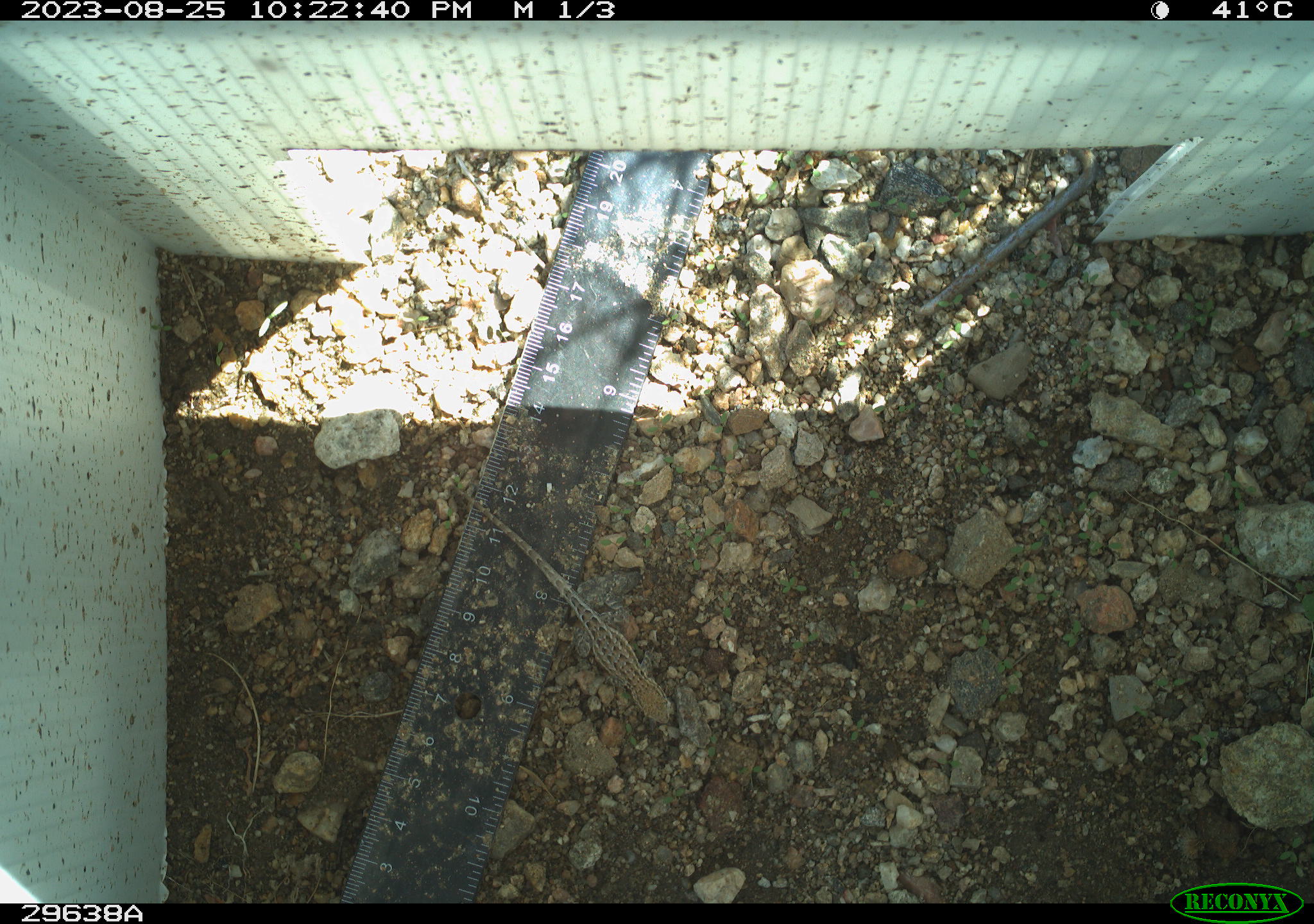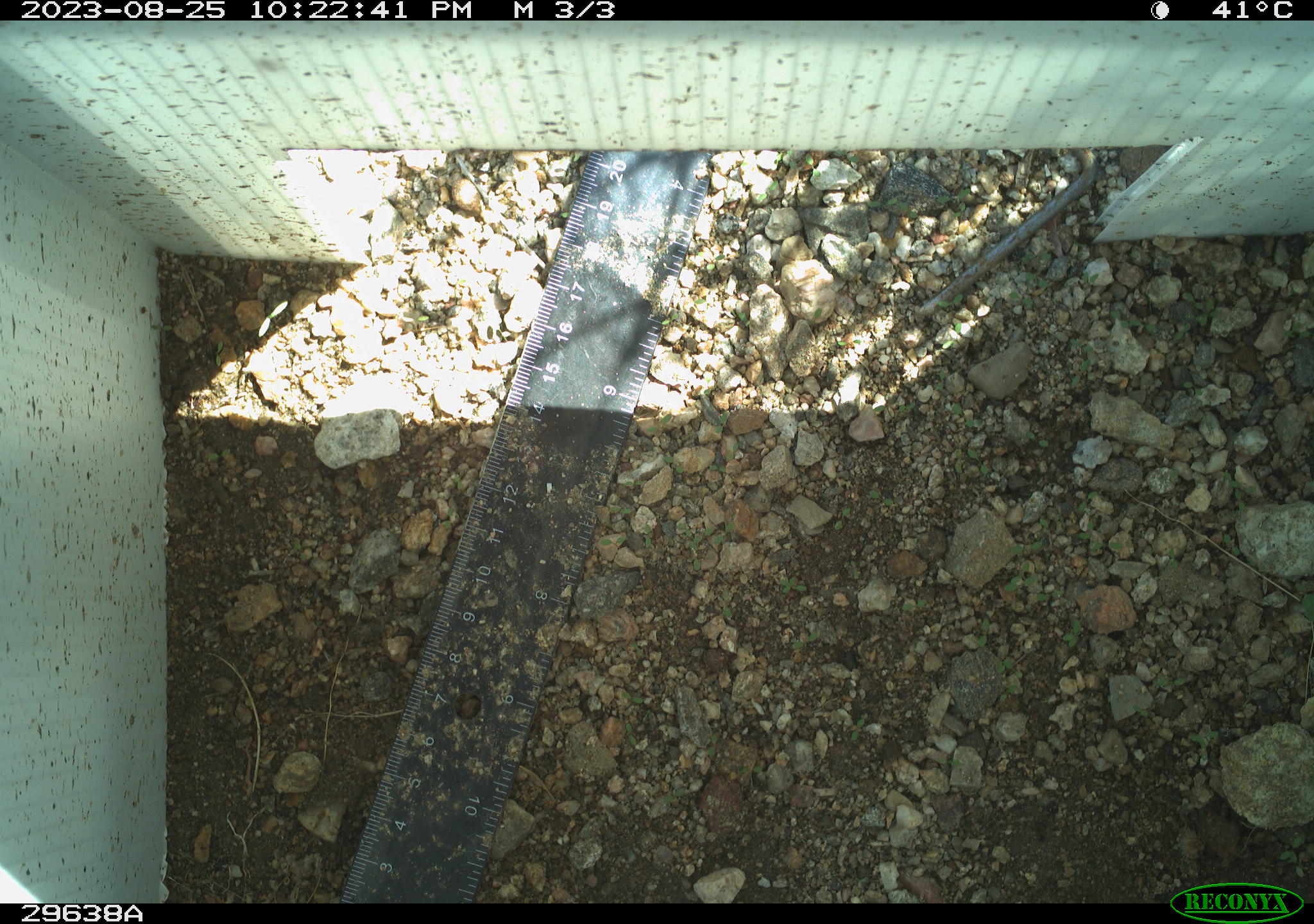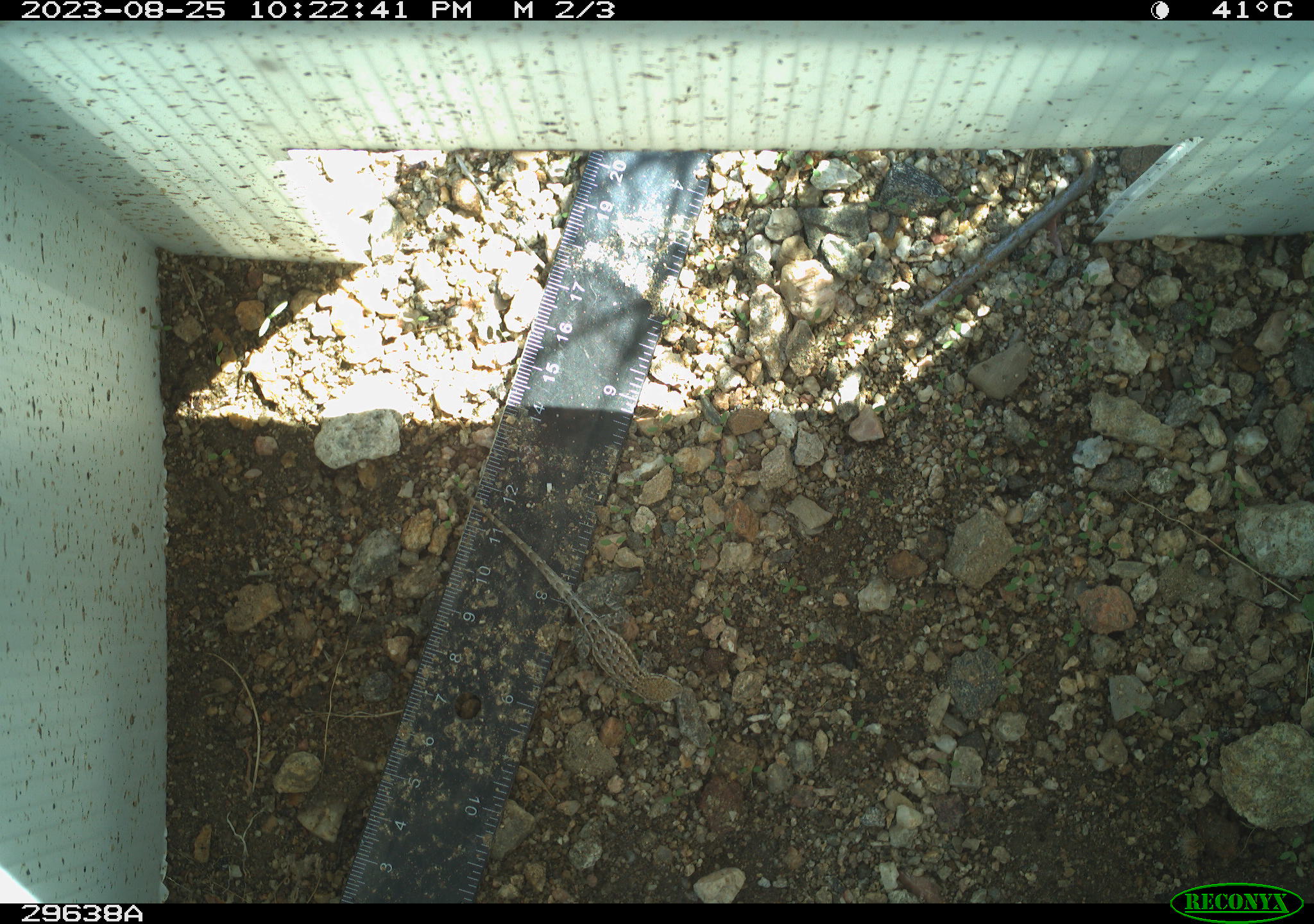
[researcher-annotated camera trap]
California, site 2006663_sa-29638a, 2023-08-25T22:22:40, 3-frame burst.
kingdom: Animalia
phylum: Chordata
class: Reptilia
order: Squamata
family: Phrynosomatidae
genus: Sceloporus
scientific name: Sceloporus graciosus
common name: common sagebrush lizard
Common sagebrush lizard (Sceloporus graciosus).